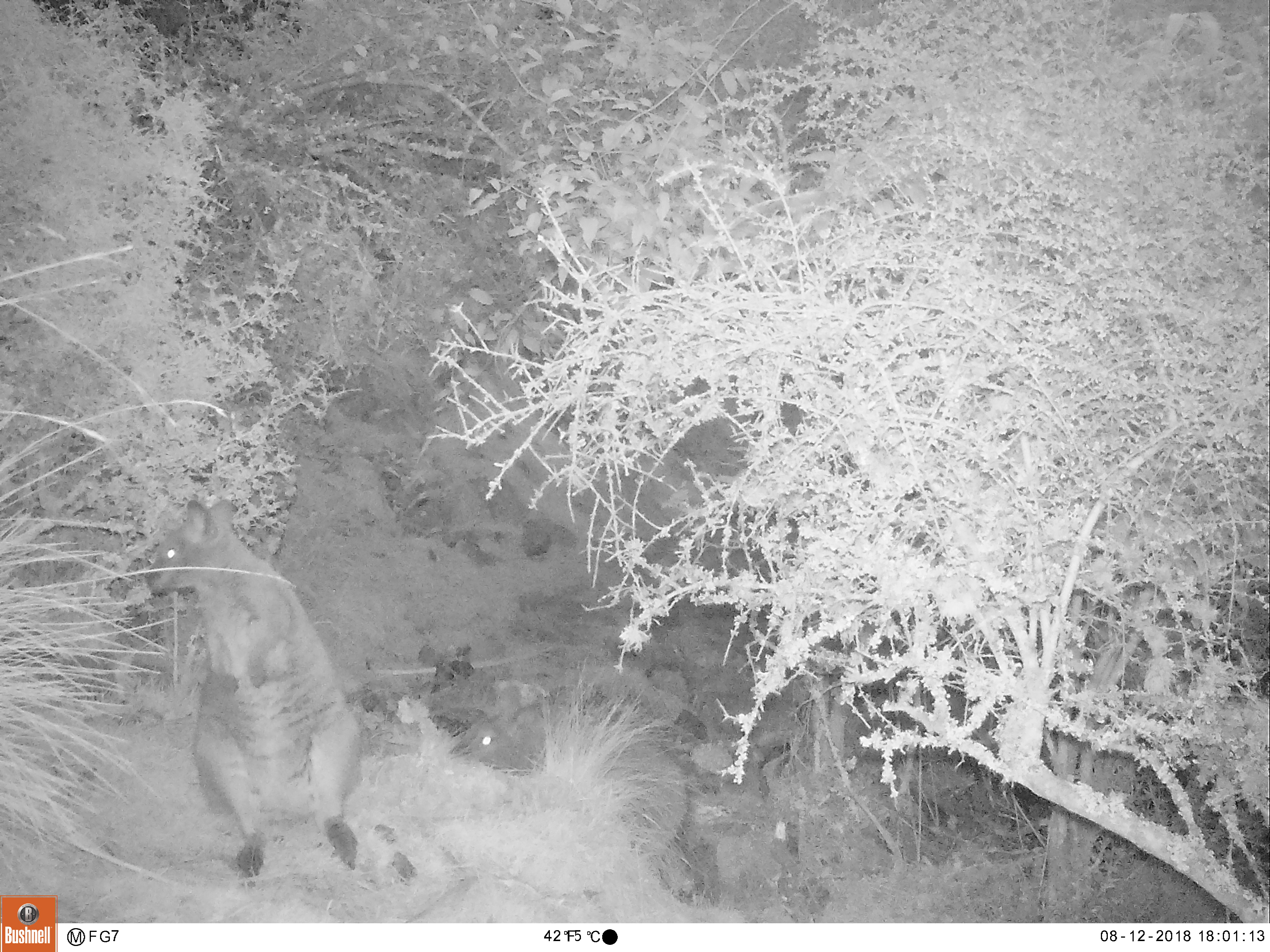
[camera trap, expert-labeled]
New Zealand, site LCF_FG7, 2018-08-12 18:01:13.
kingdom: Animalia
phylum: Chordata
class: Mammalia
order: Diprotodontia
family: Macropodidae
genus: Notamacropus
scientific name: Notamacropus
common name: wallaby